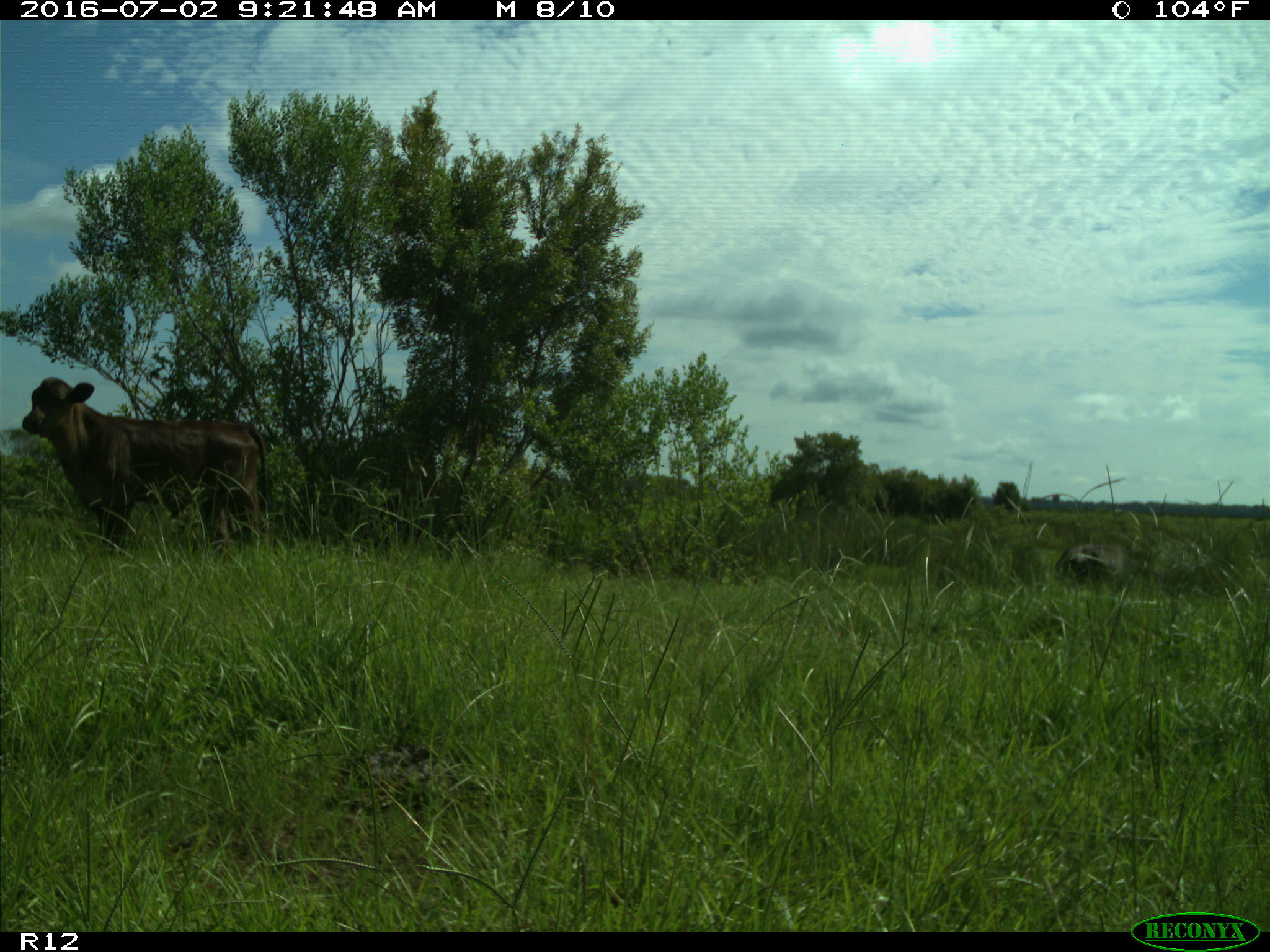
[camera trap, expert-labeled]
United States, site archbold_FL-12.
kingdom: Animalia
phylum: Chordata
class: Mammalia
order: Artiodactyla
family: Bovidae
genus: Bos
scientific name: Bos taurus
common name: domestic cow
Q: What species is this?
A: Bos taurus (domestic cow).